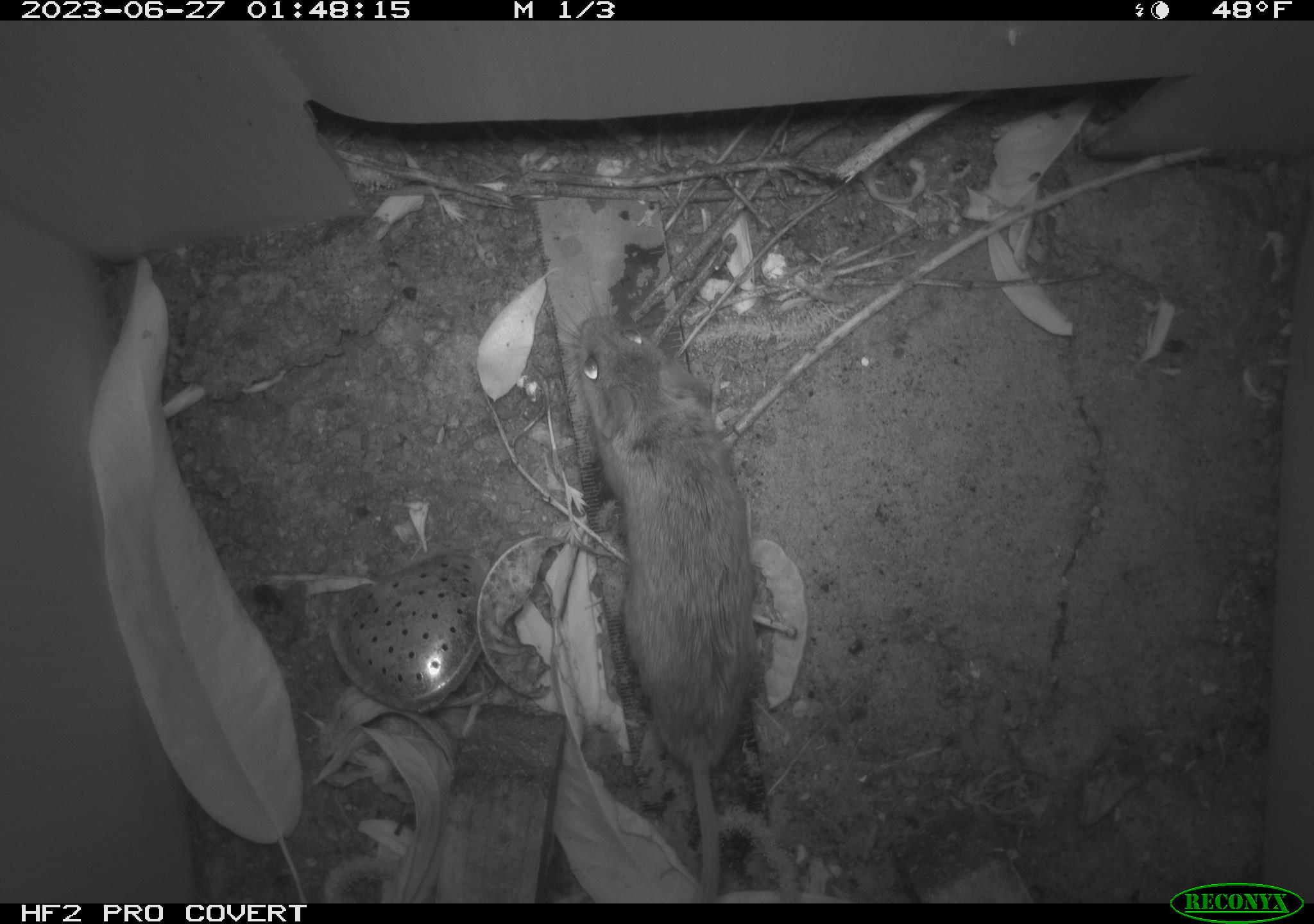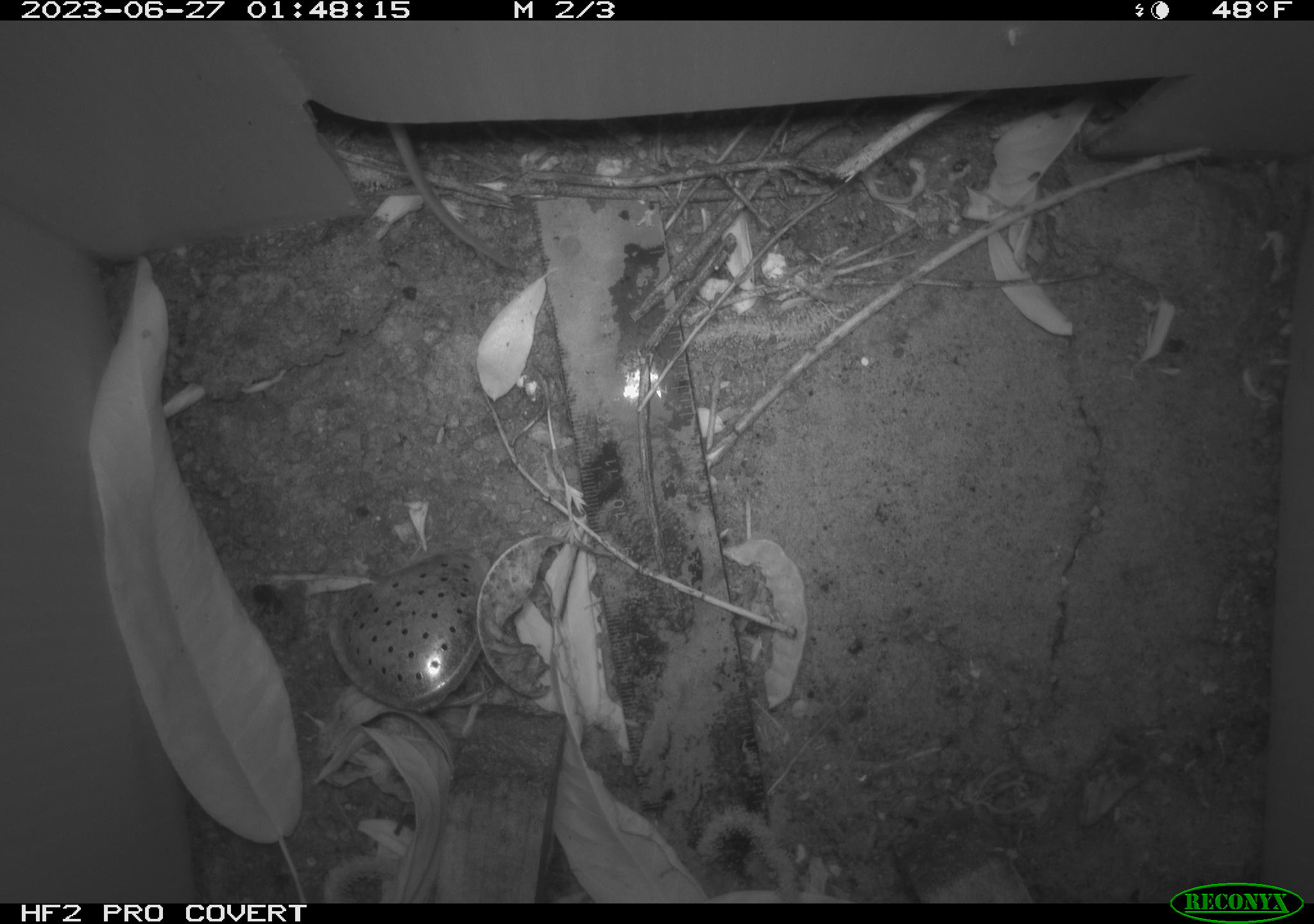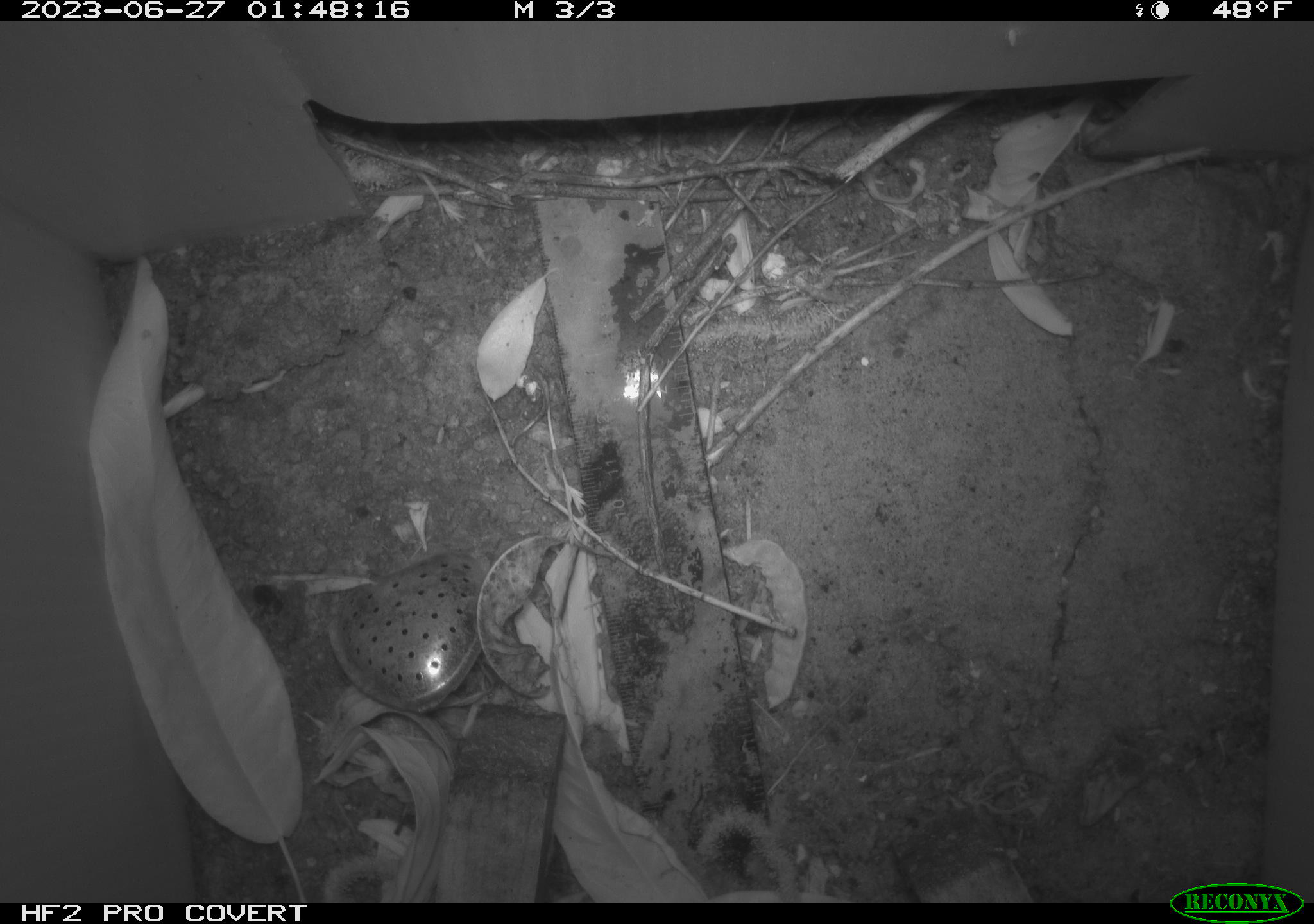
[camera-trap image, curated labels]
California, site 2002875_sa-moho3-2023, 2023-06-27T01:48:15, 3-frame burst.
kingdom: Animalia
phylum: Chordata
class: Mammalia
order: Rodentia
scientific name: Rodentia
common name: mouse species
Mouse species (Rodentia).